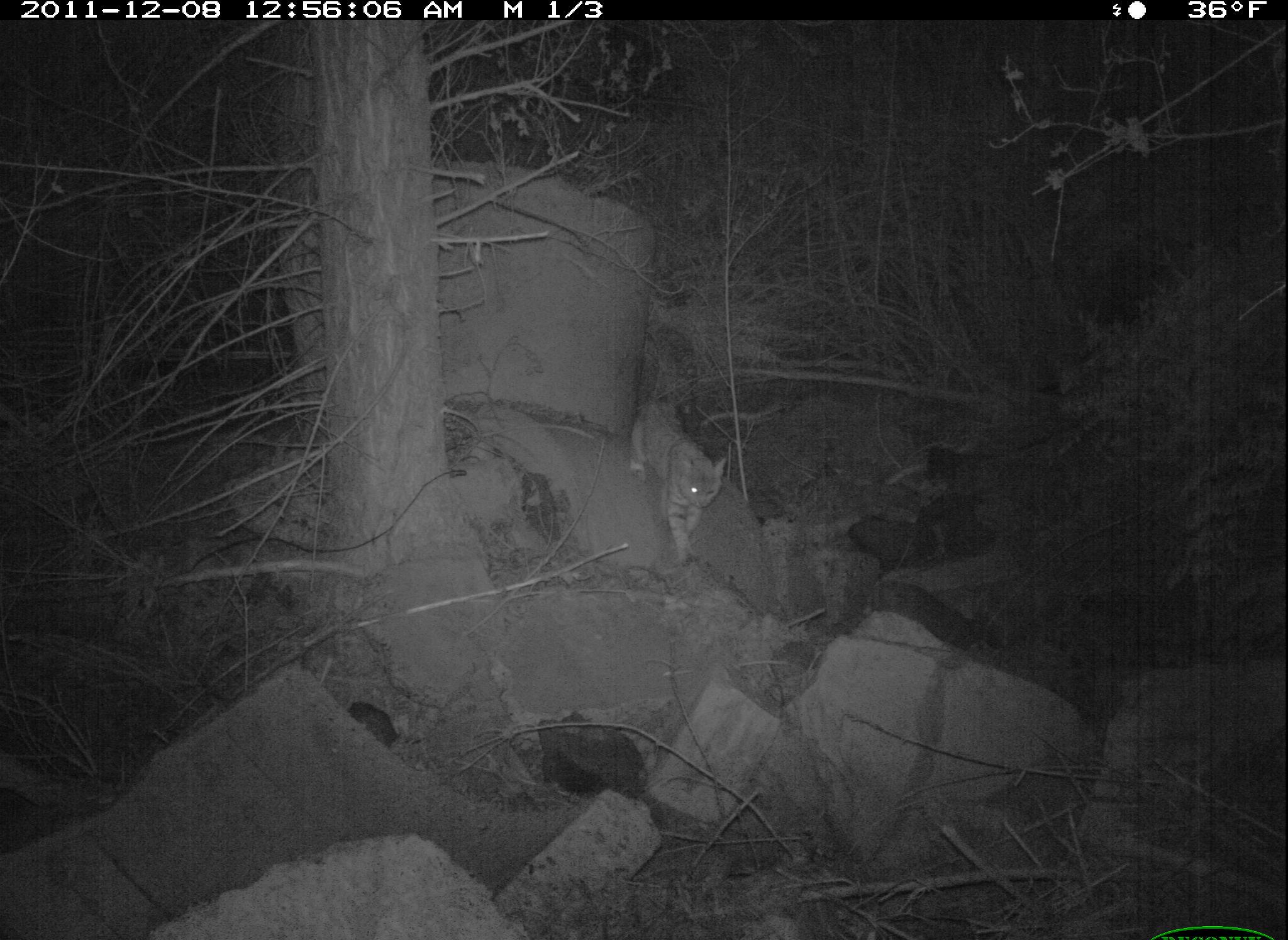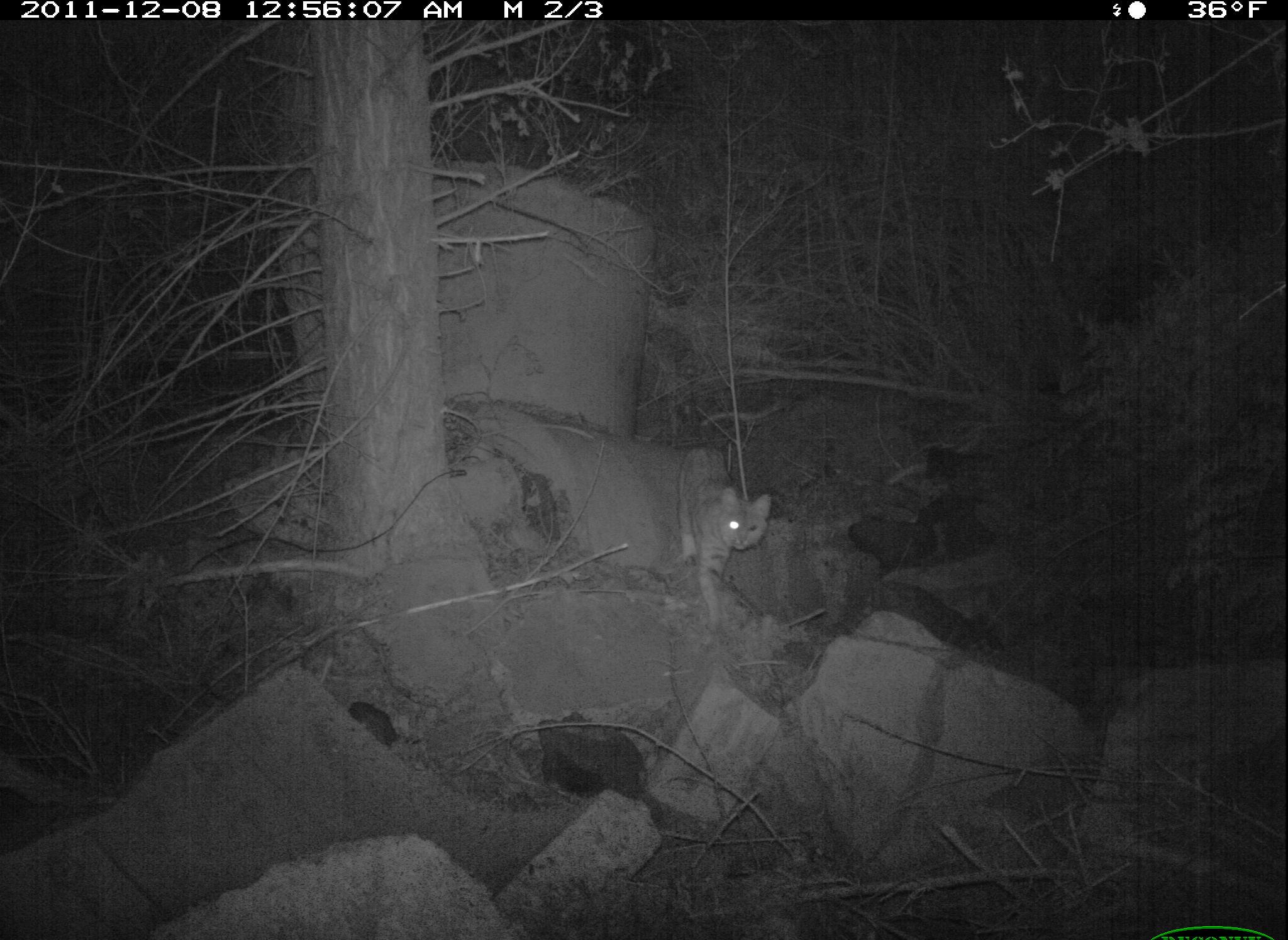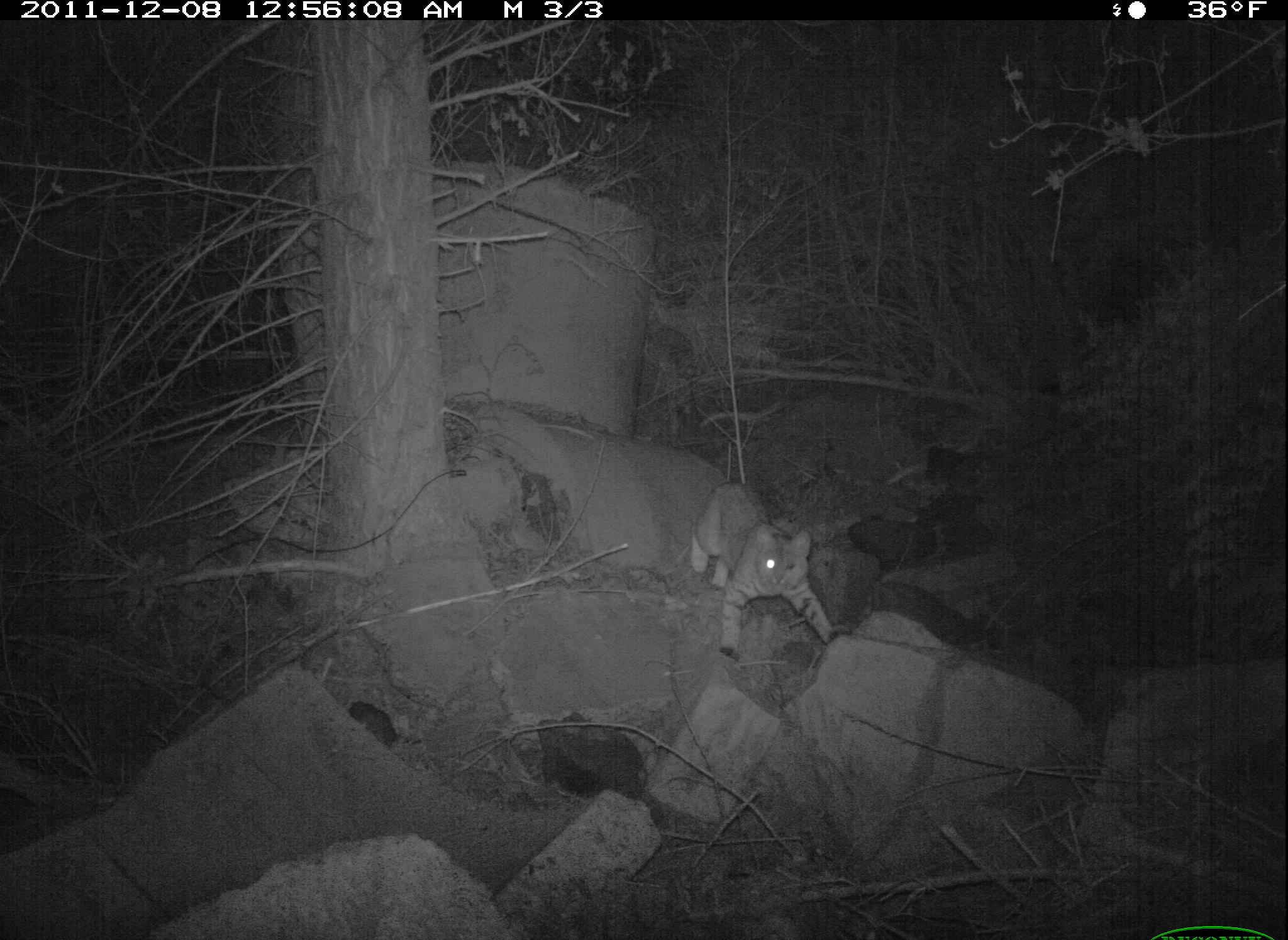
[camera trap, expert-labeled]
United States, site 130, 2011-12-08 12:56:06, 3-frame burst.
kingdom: Animalia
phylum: Chordata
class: Mammalia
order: Carnivora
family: Felidae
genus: Lynx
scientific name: Lynx rufus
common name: bobcat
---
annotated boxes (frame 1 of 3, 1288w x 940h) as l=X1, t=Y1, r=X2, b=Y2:
bobcat: l=620, t=390, r=739, b=577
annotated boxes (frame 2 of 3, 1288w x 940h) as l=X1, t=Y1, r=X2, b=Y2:
bobcat: l=667, t=417, r=769, b=643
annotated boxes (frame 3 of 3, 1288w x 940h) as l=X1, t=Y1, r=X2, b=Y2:
bobcat: l=678, t=462, r=853, b=665